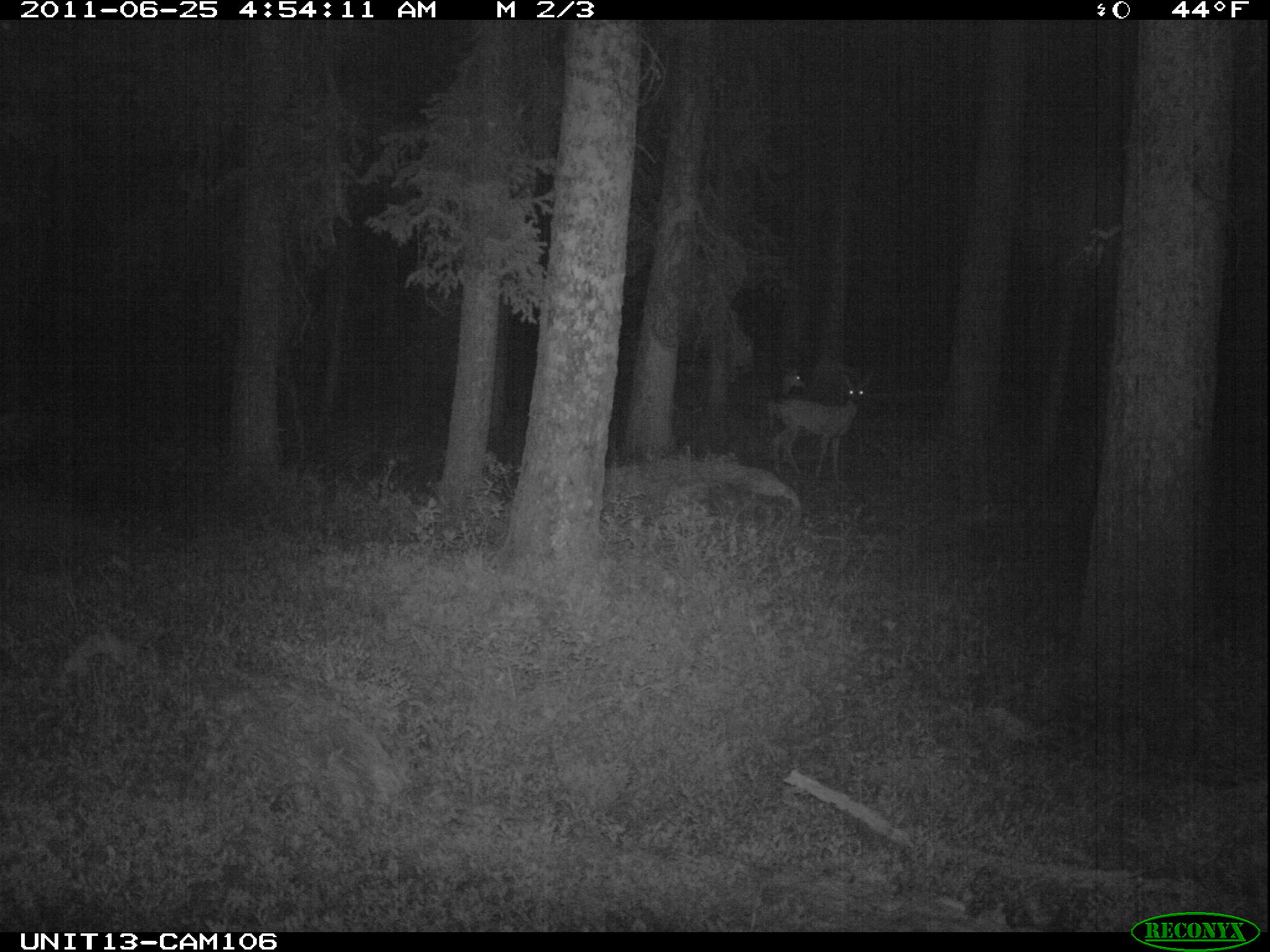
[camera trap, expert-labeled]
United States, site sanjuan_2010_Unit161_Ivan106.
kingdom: Animalia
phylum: Chordata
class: Mammalia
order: Artiodactyla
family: Cervidae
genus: Odocoileus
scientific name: Odocoileus hemionus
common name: mule deer